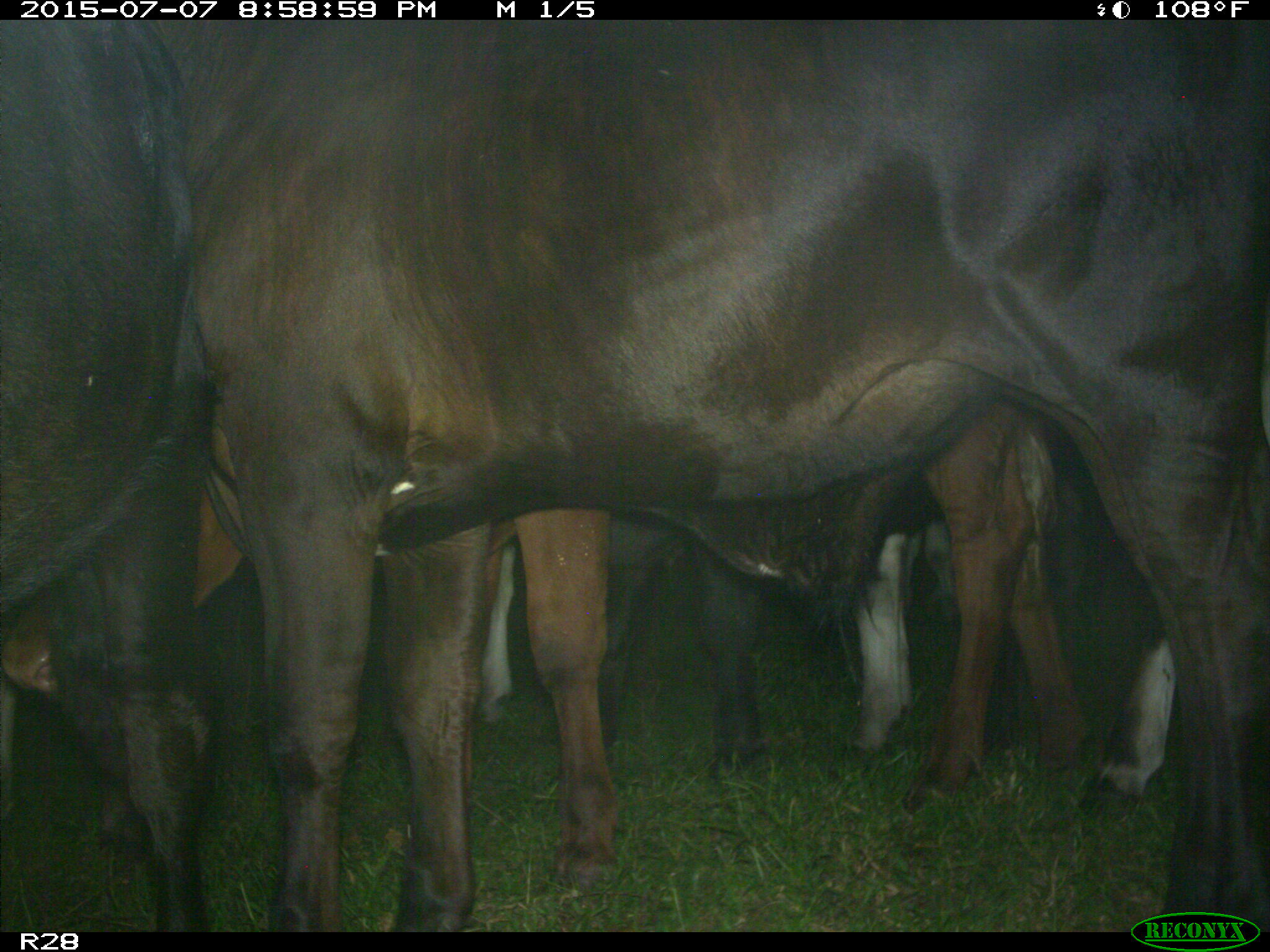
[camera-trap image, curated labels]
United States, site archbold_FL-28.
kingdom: Animalia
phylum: Chordata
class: Mammalia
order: Artiodactyla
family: Bovidae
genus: Bos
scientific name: Bos taurus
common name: domestic cow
Bos taurus (domestic cow).